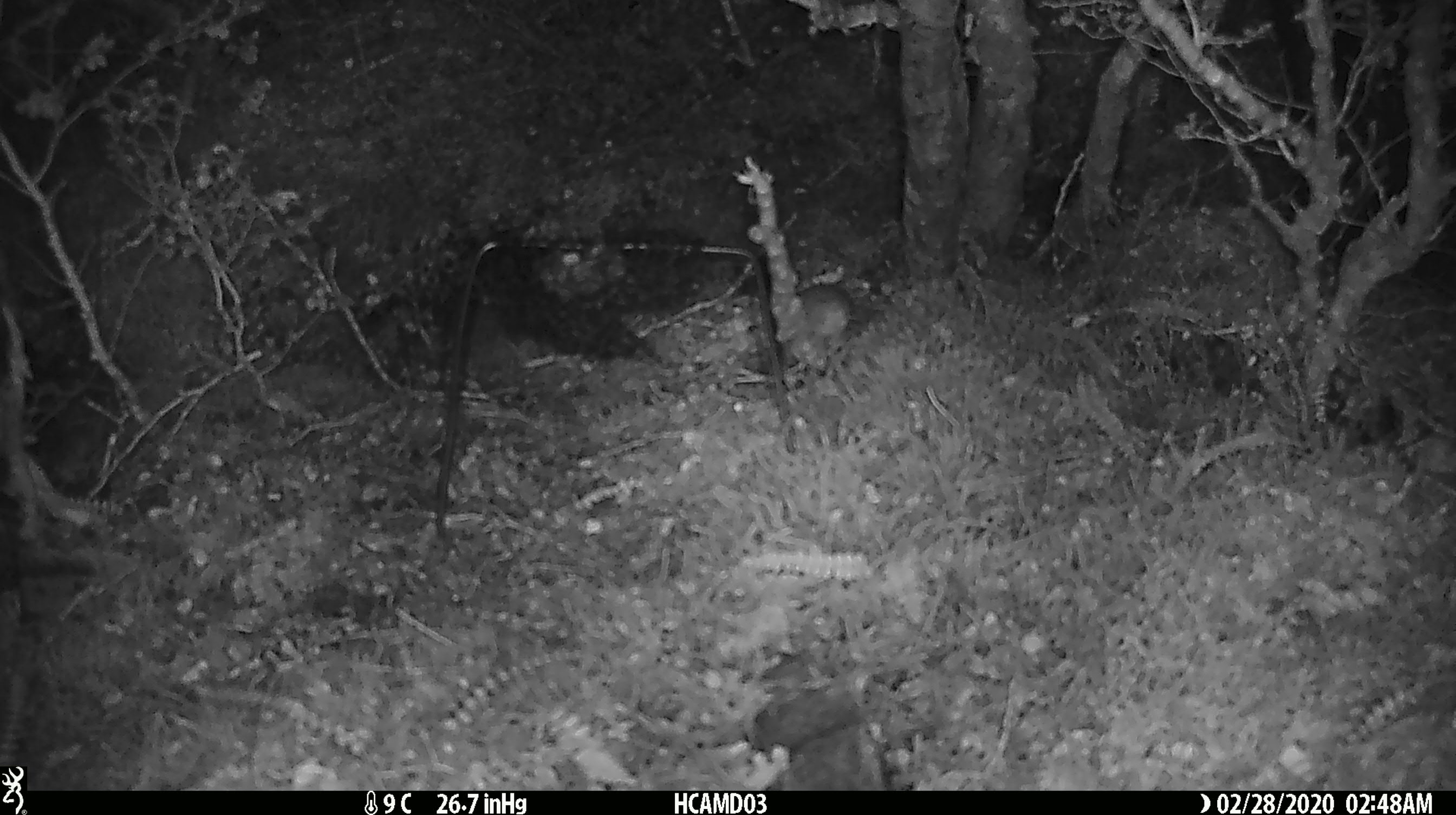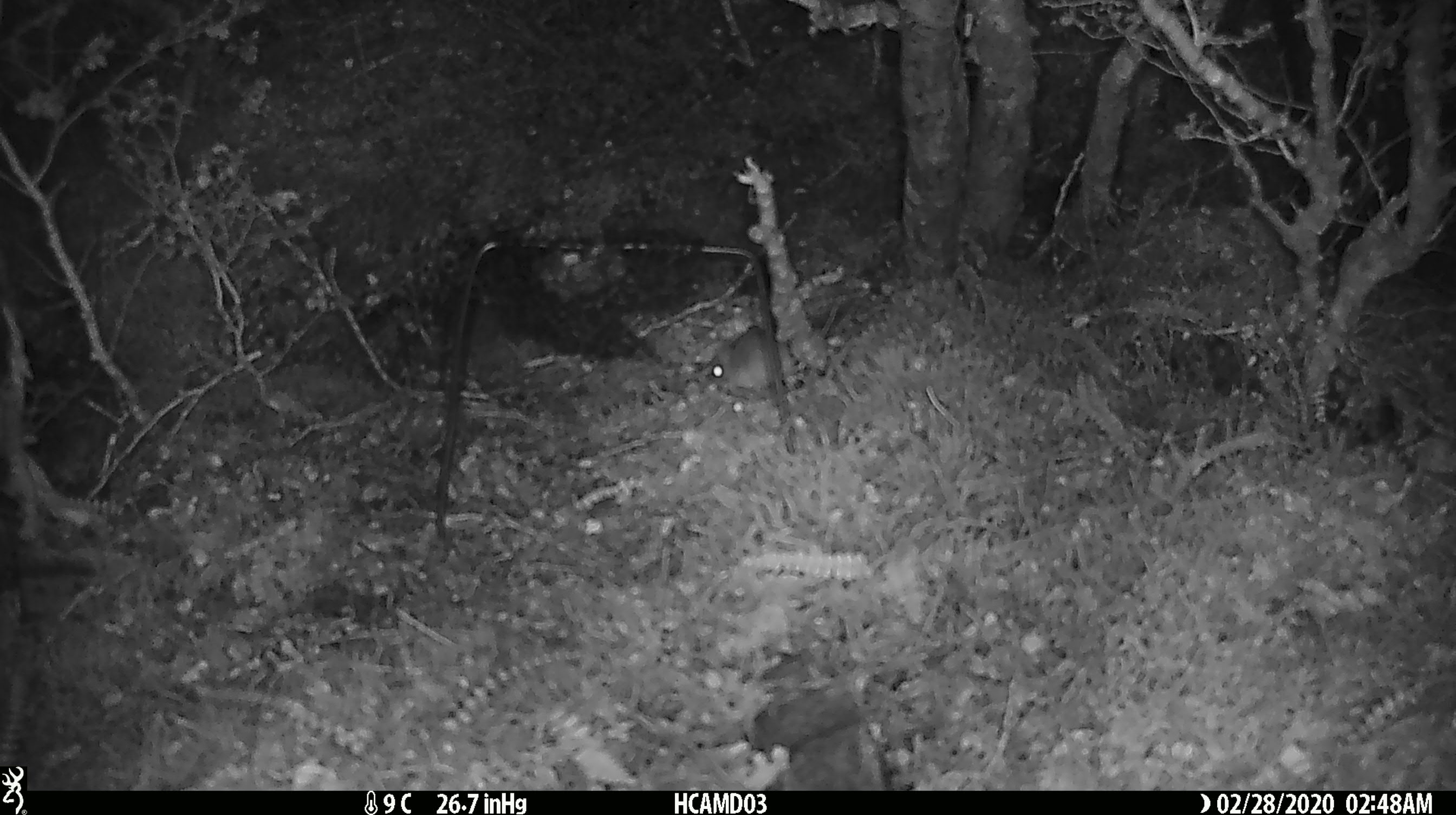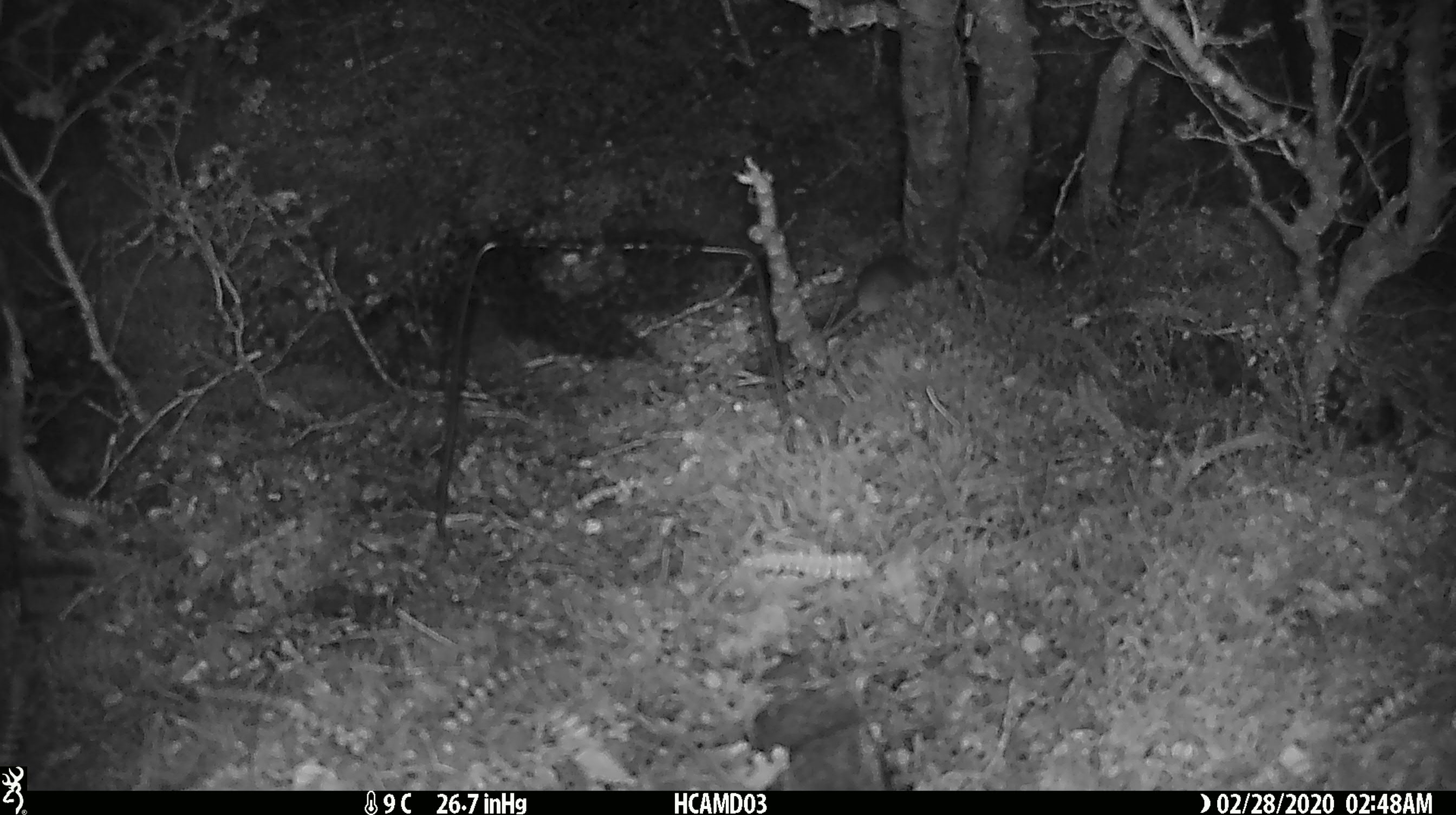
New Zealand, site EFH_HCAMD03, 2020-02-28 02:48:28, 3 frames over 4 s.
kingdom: Animalia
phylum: Chordata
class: Mammalia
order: Rodentia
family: Muridae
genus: Mus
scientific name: Mus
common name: mouse